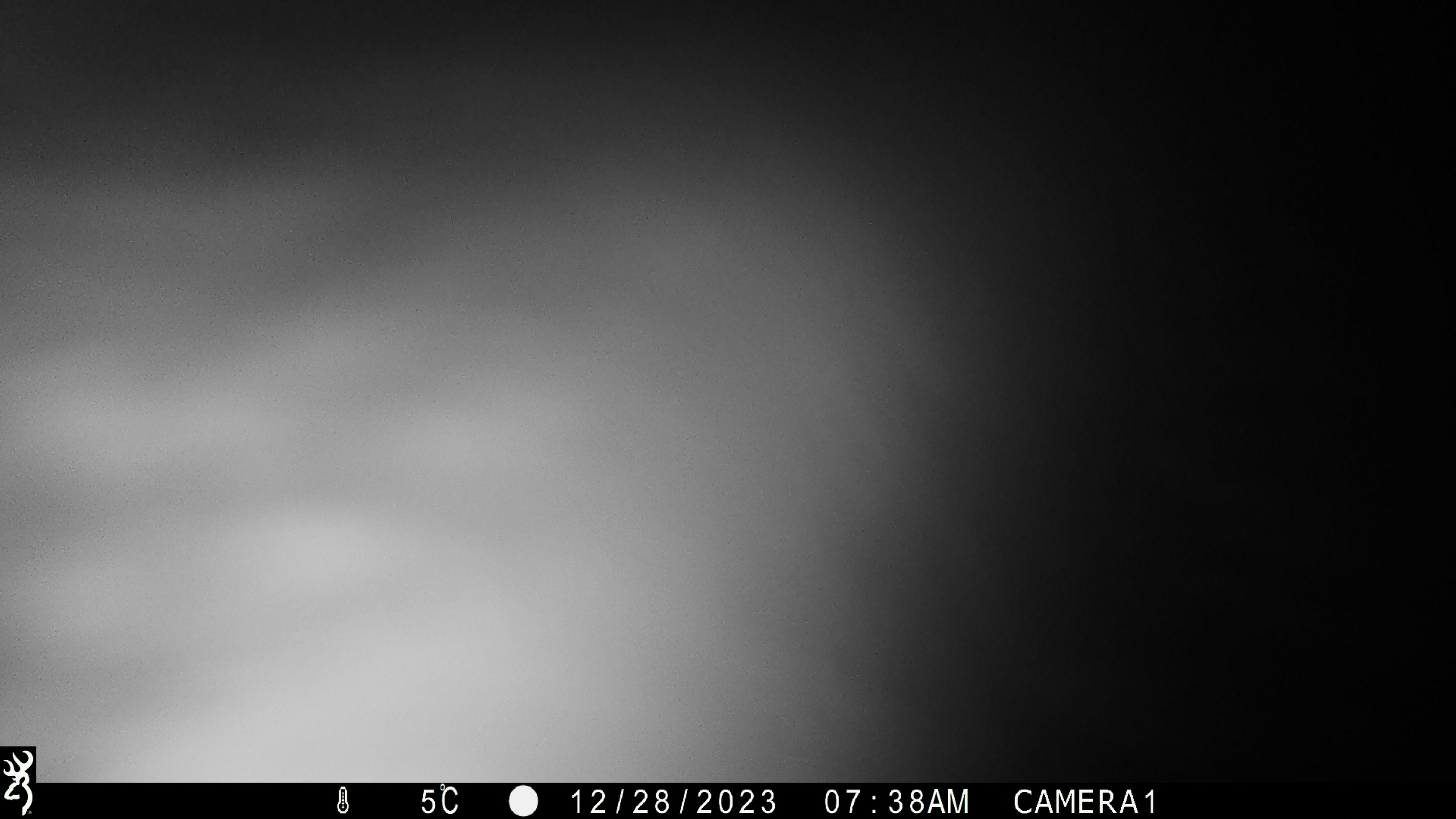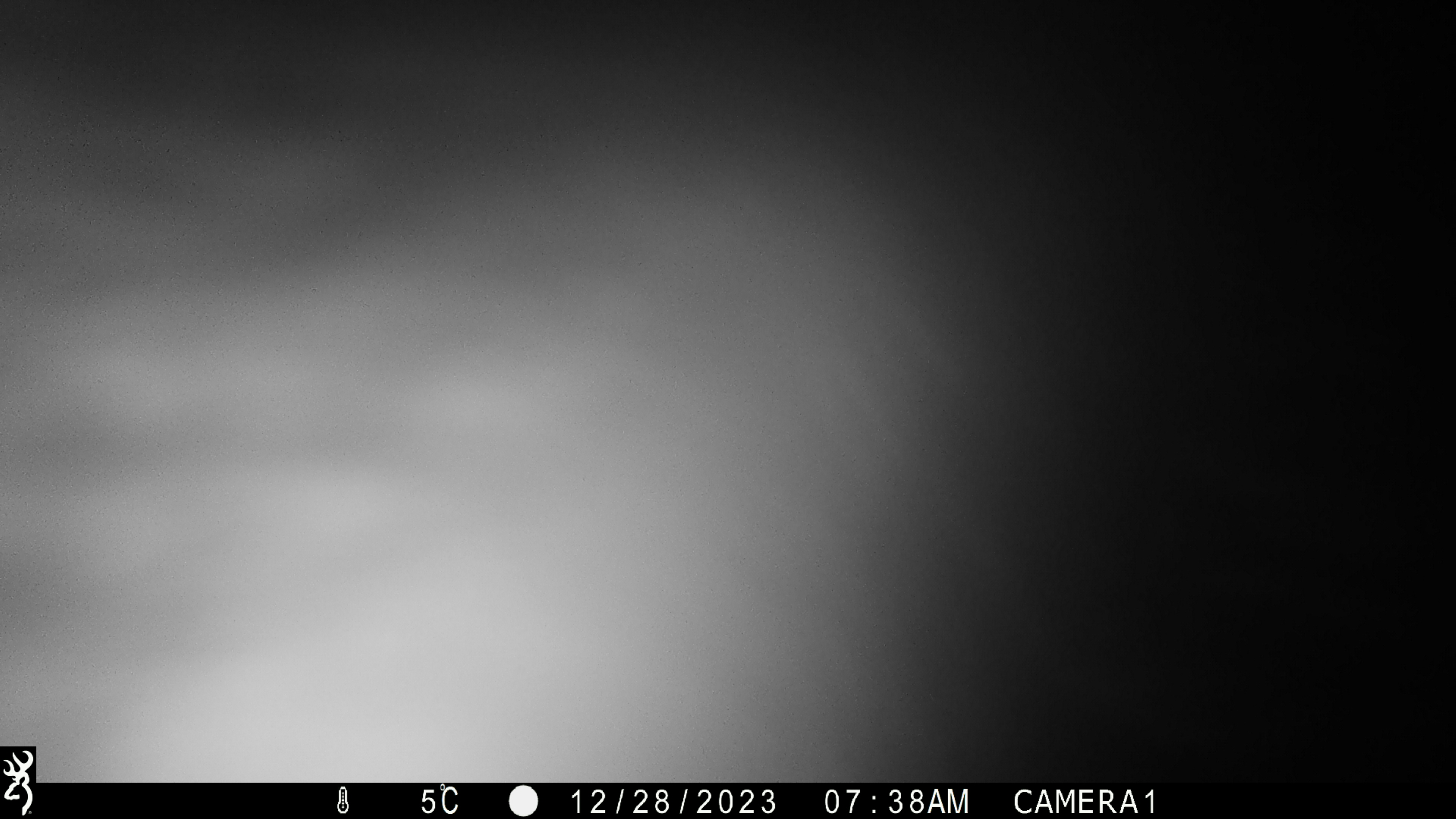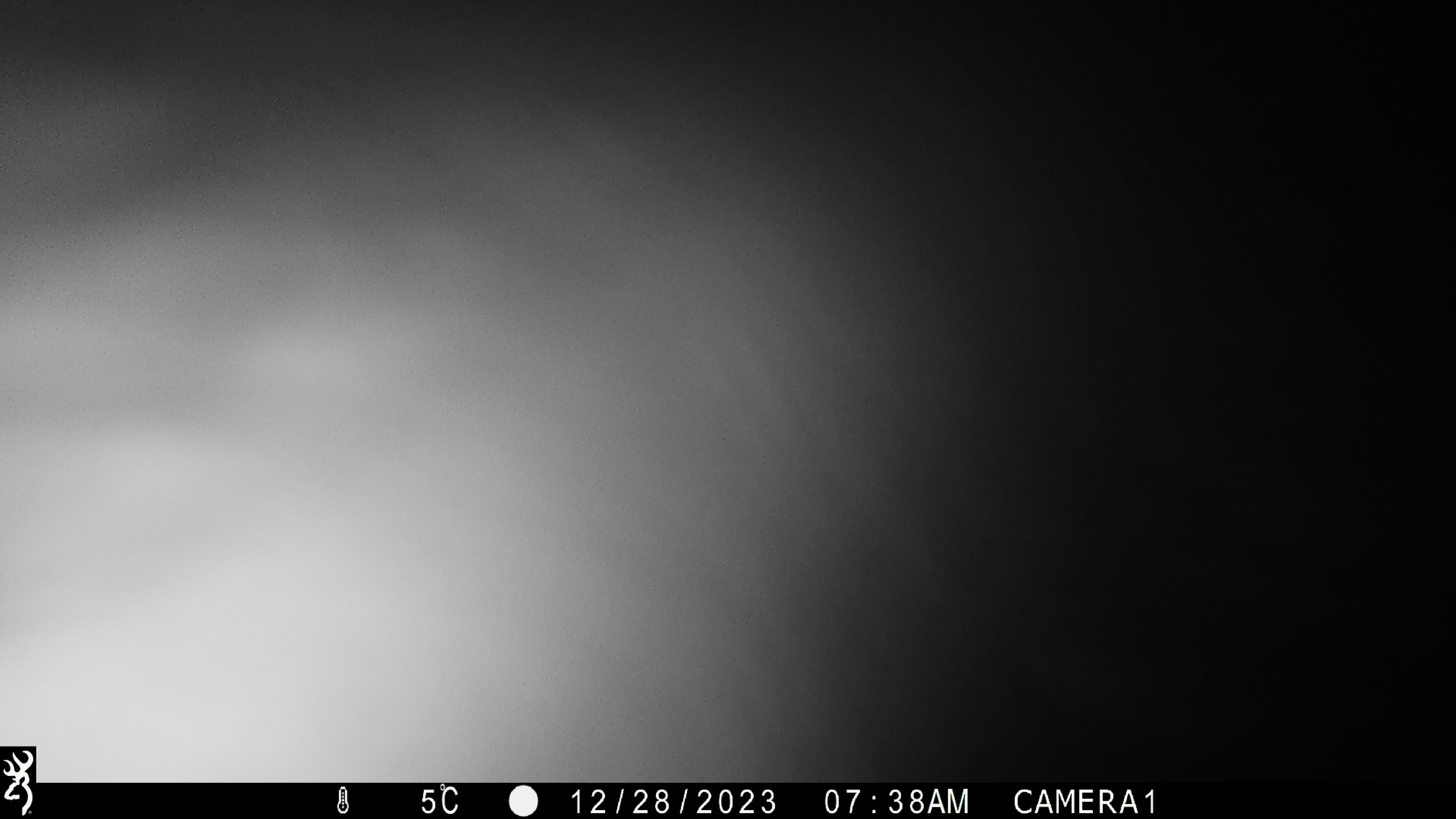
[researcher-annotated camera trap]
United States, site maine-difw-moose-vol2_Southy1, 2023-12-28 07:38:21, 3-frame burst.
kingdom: Animalia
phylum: Chordata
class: Mammalia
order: Artiodactyla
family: Cervidae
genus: Alces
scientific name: Alces alces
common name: moose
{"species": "moose (Alces alces)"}